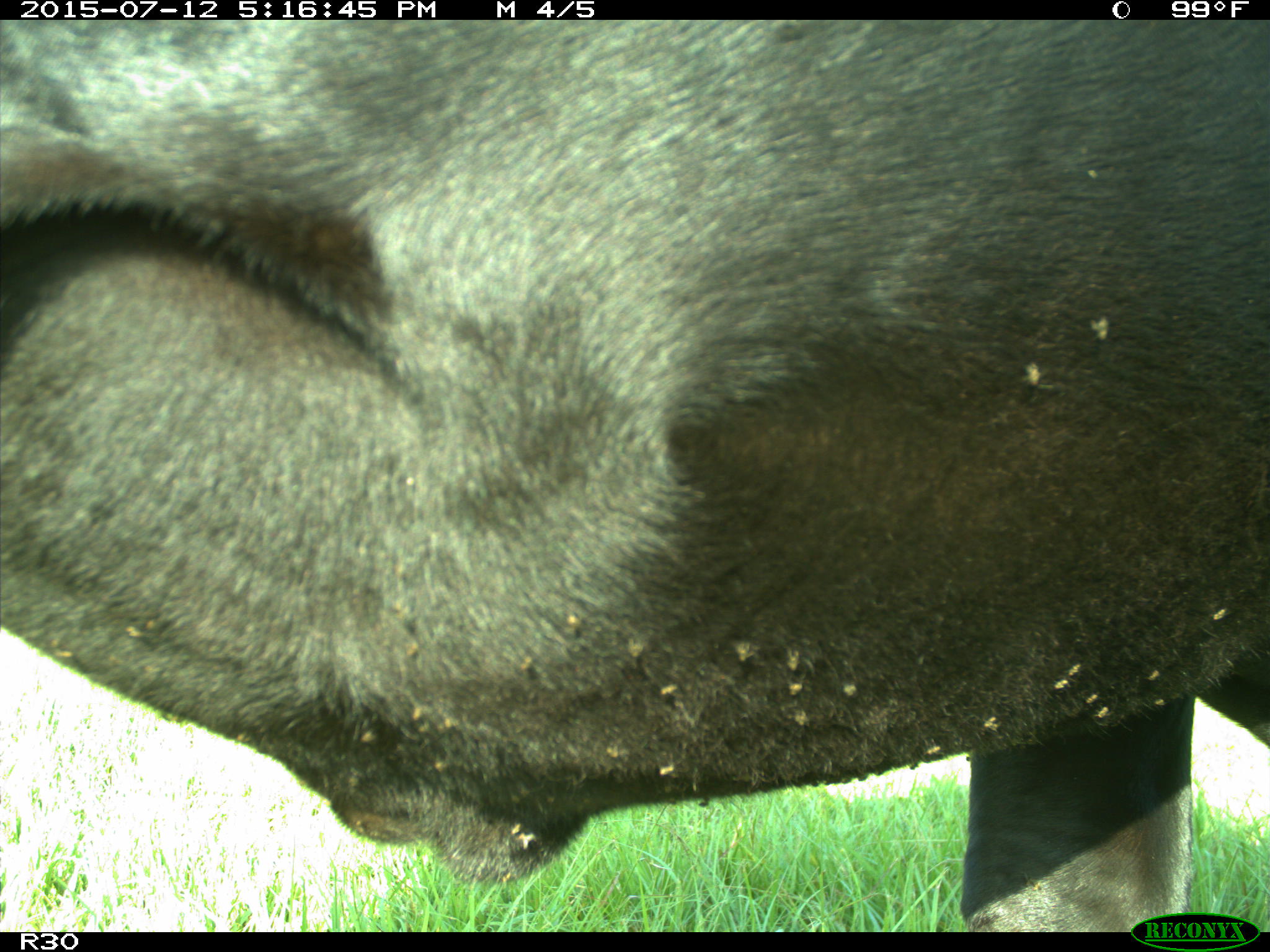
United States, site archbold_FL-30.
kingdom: Animalia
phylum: Chordata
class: Mammalia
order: Artiodactyla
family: Bovidae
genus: Bos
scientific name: Bos taurus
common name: domestic cow